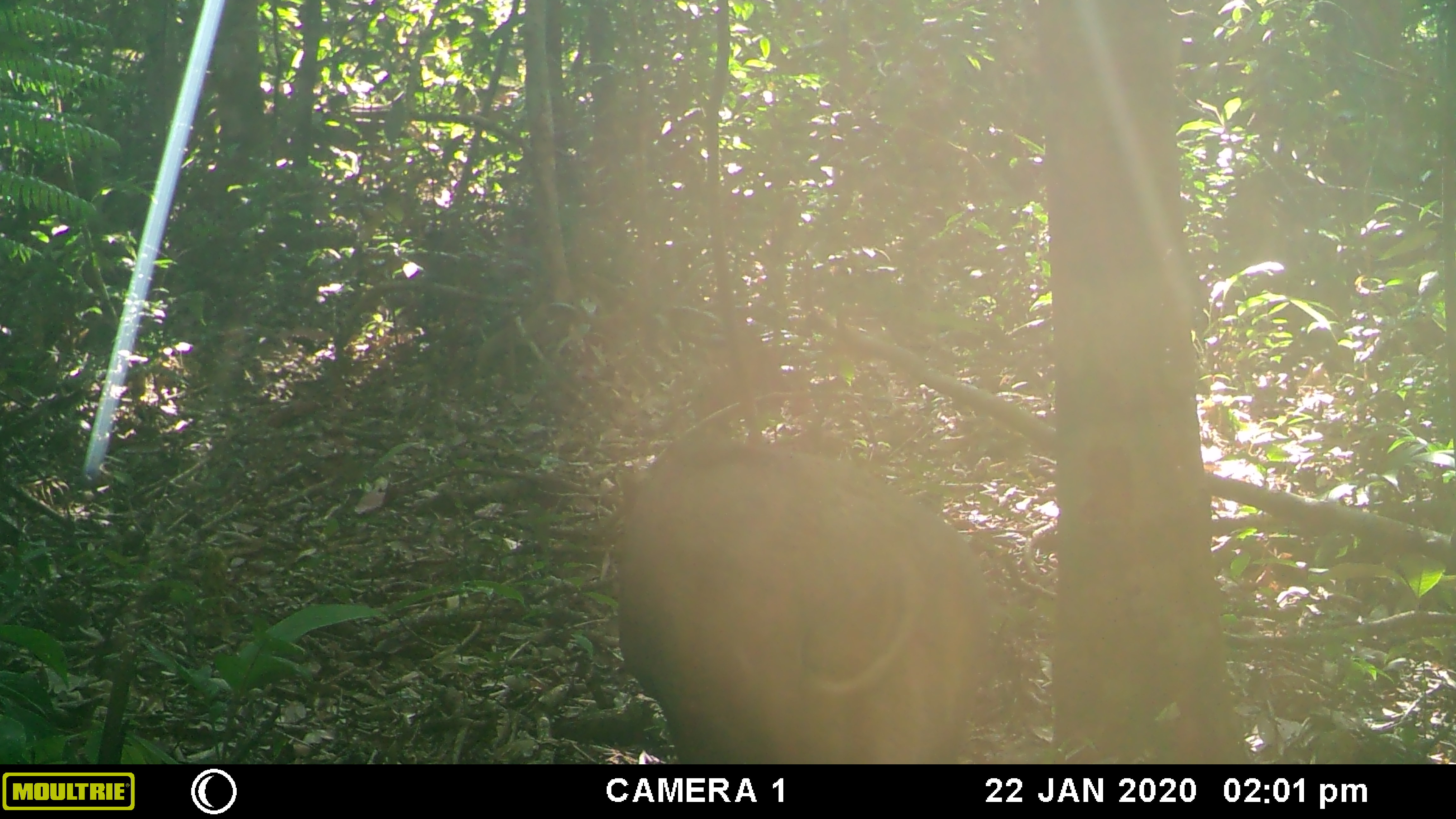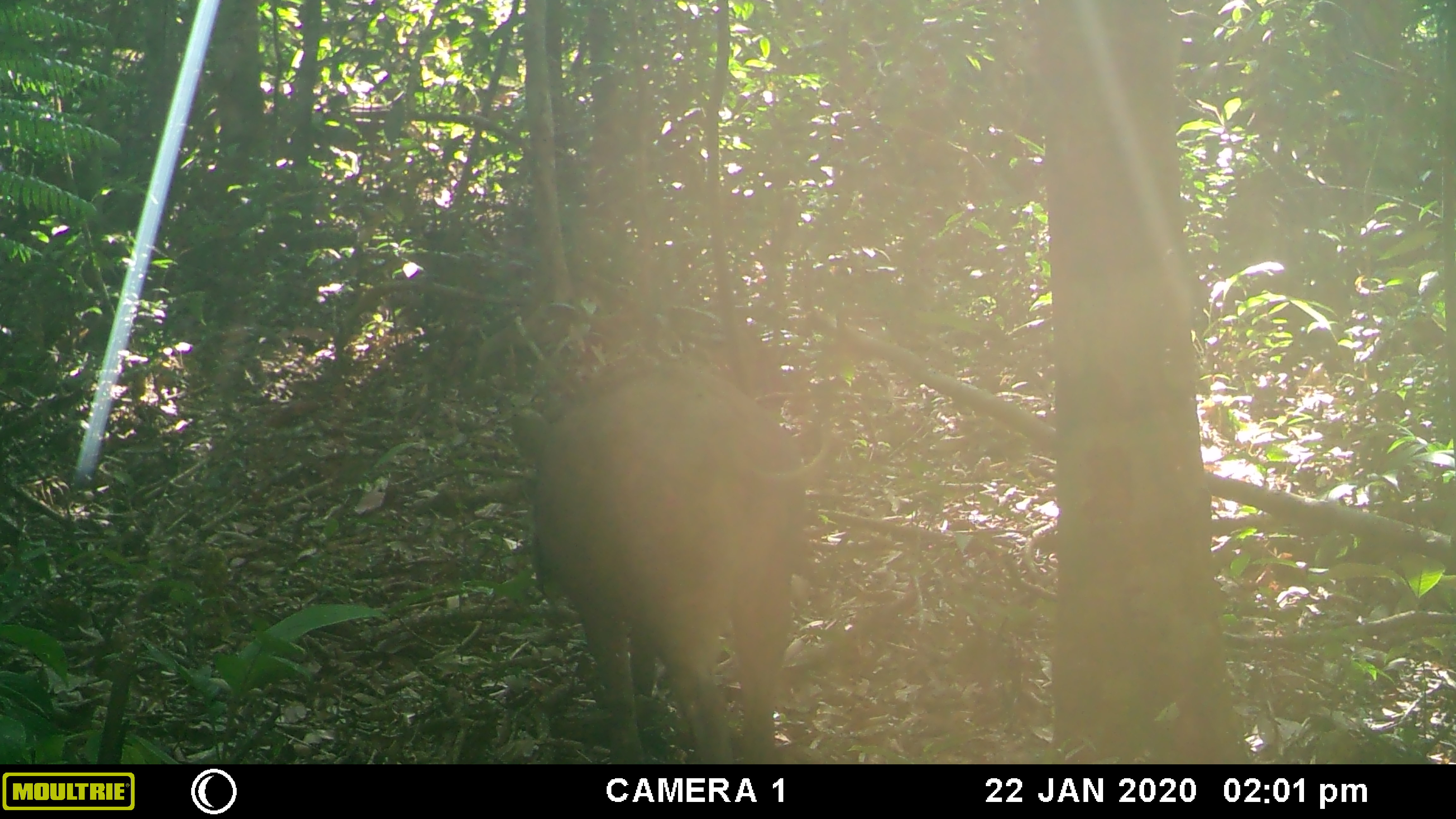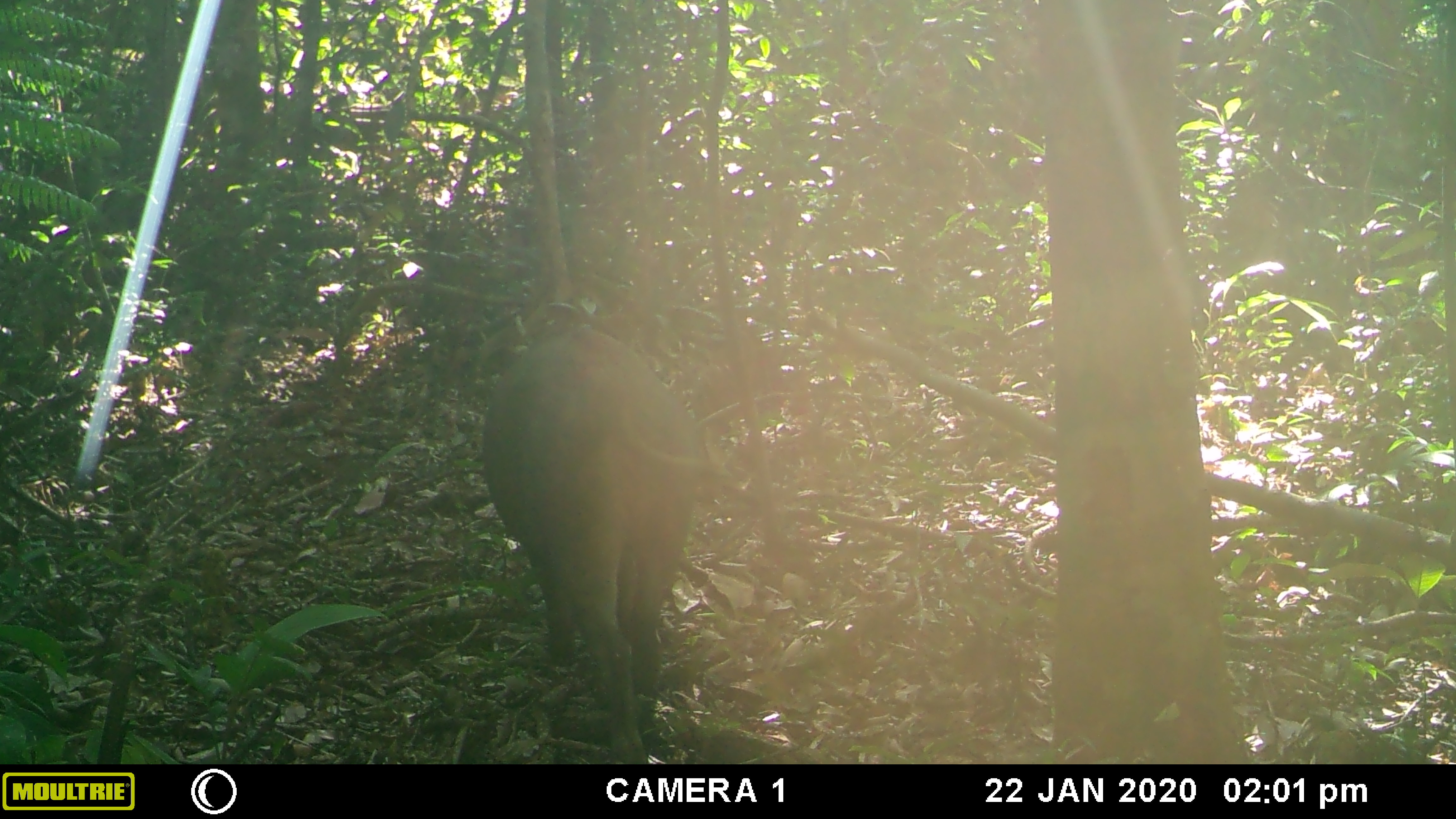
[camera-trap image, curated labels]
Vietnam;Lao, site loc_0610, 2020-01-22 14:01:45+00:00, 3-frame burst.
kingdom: Animalia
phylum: Chordata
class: Mammalia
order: Artiodactyla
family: Suidae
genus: Sus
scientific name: Sus scrofa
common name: eurasian wild pig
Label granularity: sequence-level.